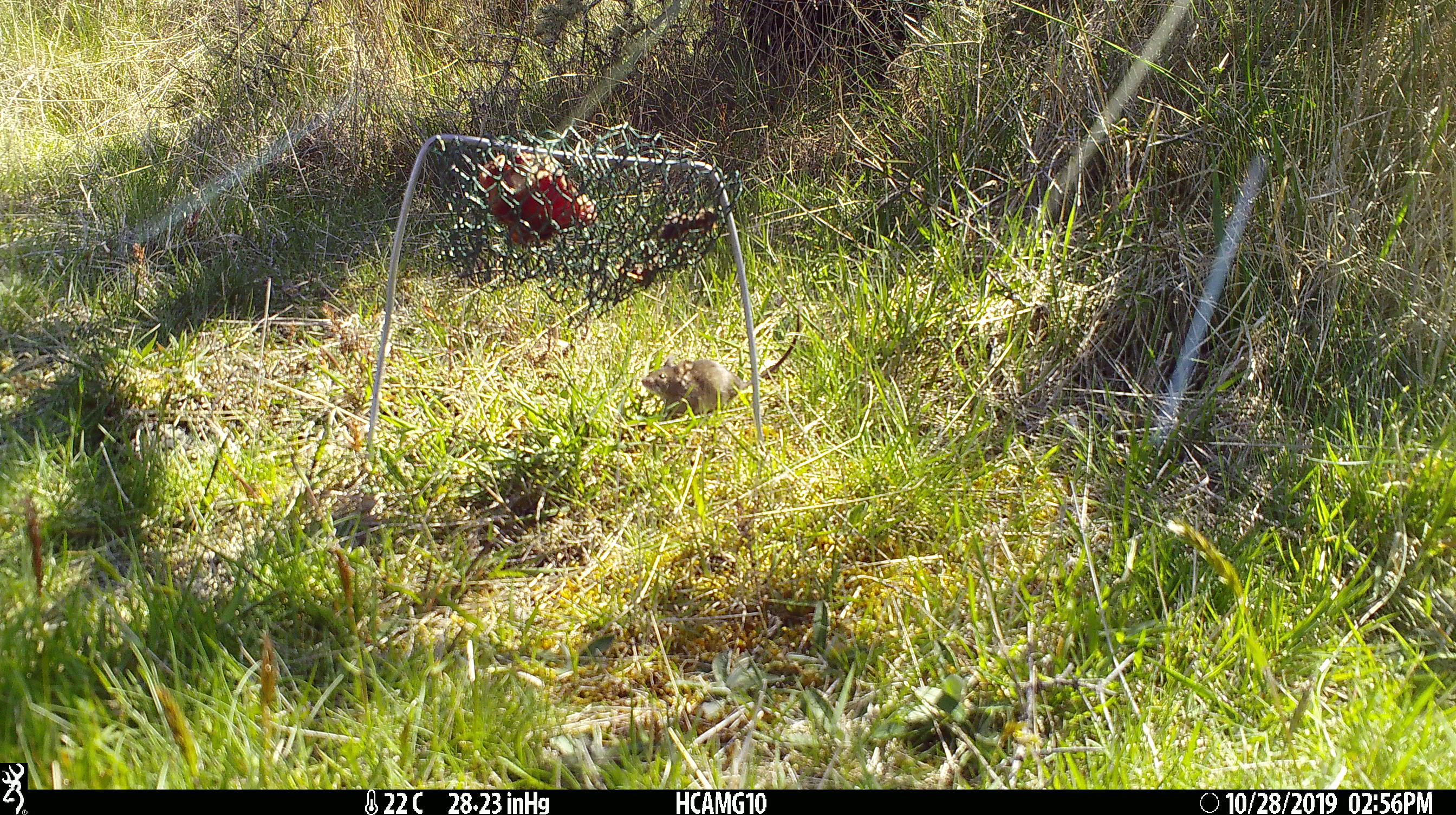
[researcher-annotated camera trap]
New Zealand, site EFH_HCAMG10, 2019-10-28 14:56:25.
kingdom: Animalia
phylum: Chordata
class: Mammalia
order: Rodentia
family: Muridae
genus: Mus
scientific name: Mus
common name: mouse